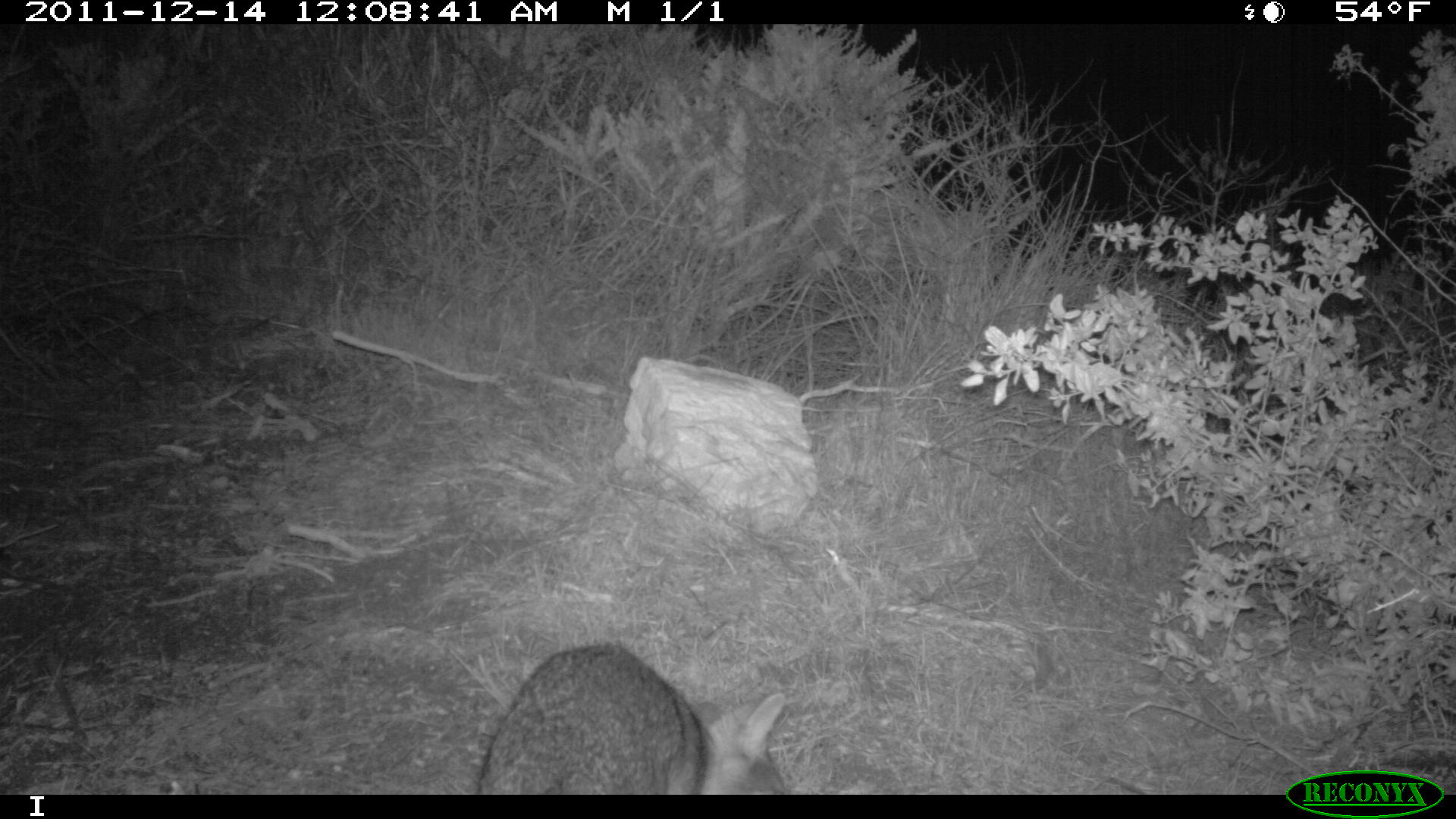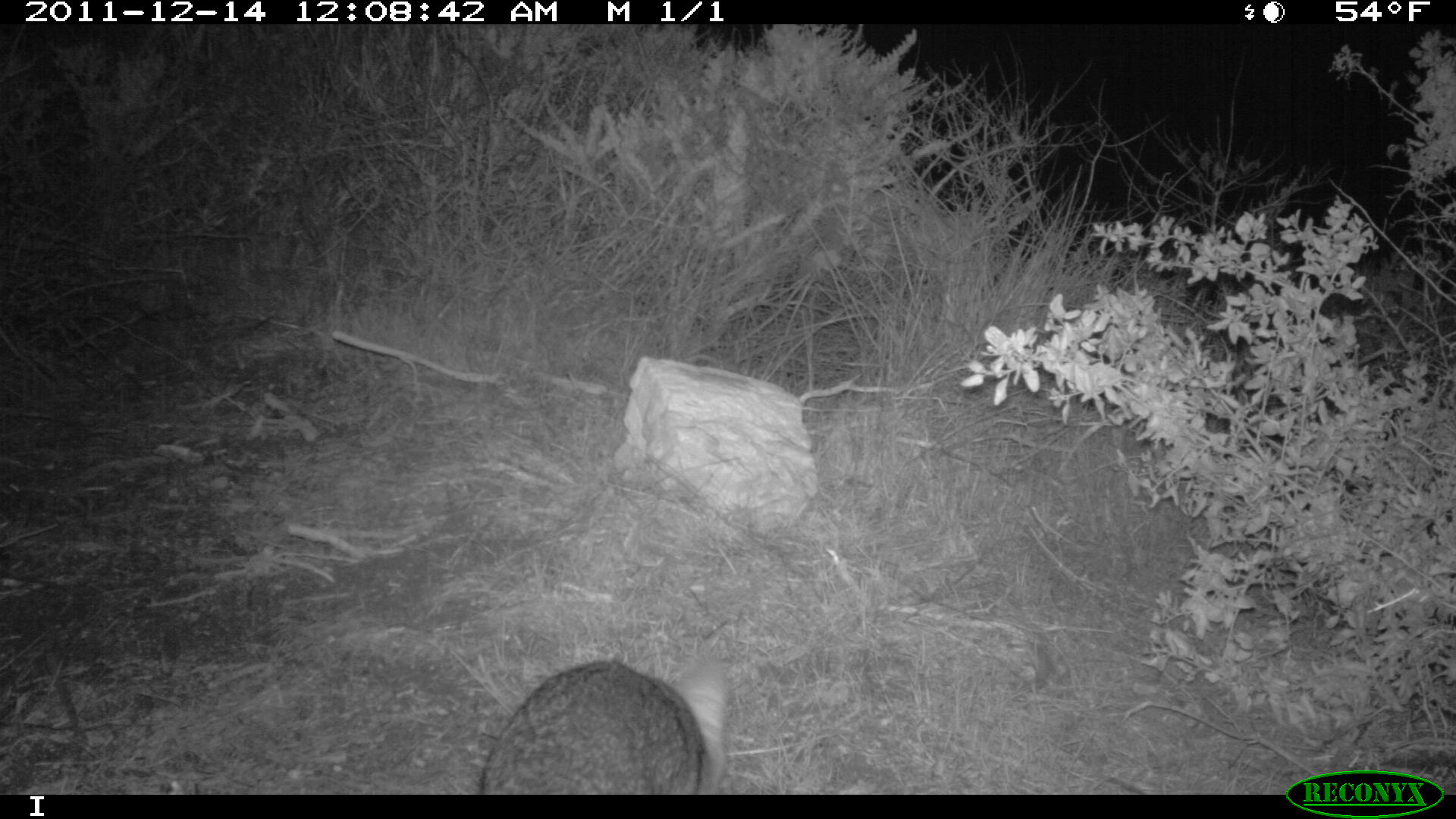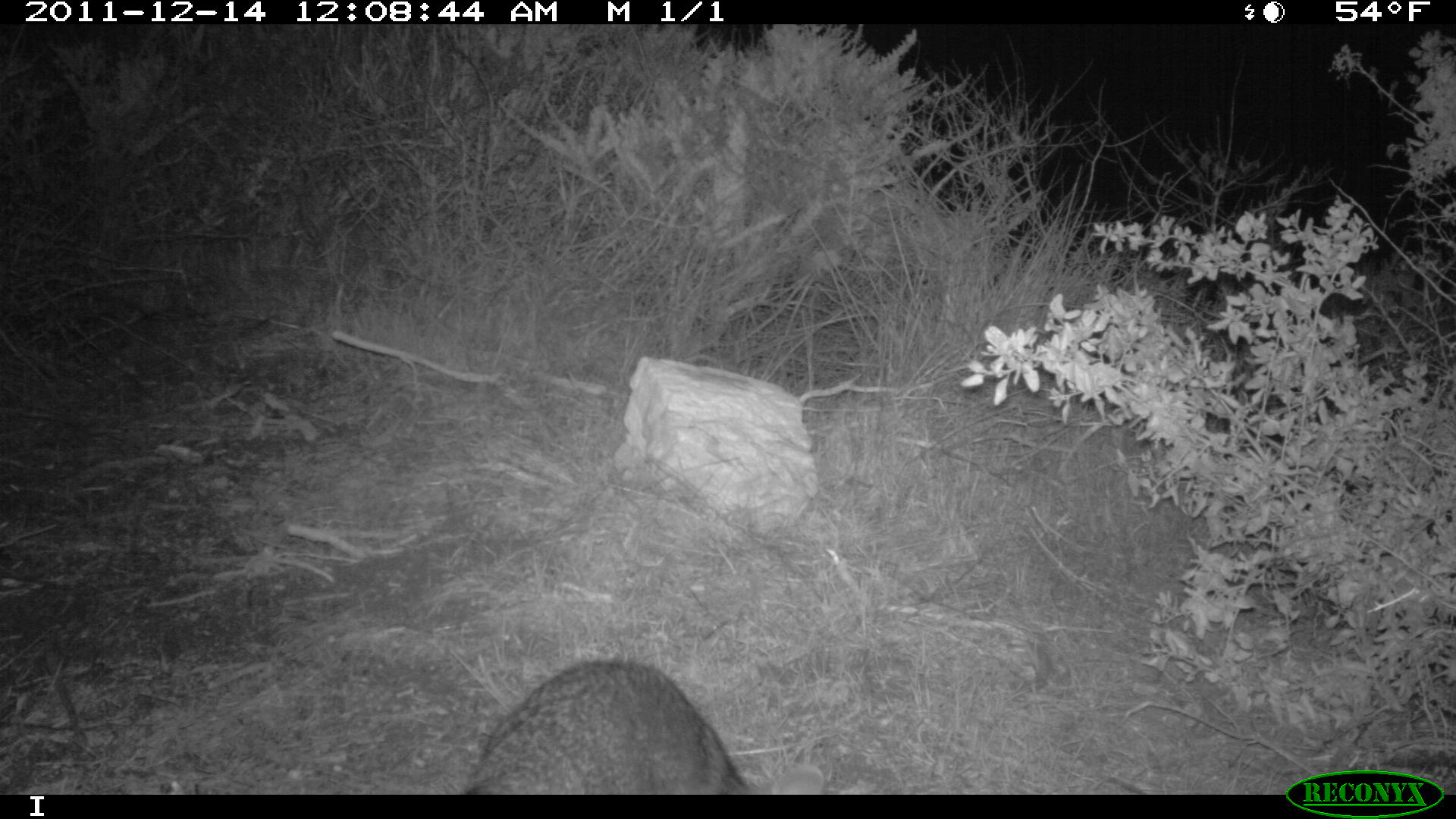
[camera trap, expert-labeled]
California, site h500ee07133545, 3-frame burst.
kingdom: Animalia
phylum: Chordata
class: Mammalia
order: Carnivora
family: Canidae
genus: Urocyon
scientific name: Urocyon littoralis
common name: island fox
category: fox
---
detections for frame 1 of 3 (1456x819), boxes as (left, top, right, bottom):
fox: (476, 641, 786, 794)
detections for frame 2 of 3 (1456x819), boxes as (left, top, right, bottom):
fox: (478, 656, 730, 794)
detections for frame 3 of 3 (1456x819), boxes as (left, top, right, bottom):
fox: (463, 660, 826, 794)